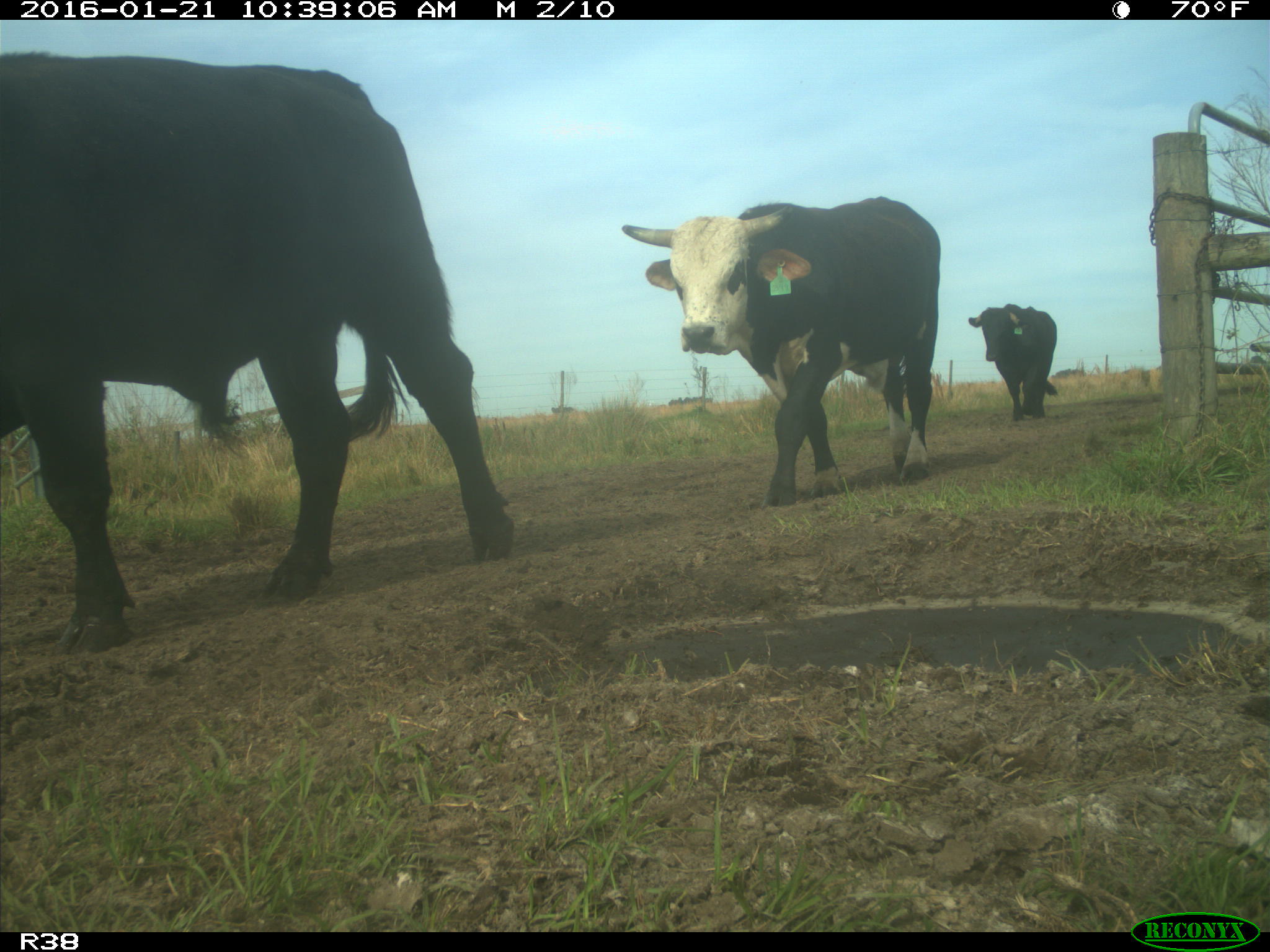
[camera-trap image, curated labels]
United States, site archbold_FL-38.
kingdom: Animalia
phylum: Chordata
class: Mammalia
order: Artiodactyla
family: Bovidae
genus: Bos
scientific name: Bos taurus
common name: domestic cow